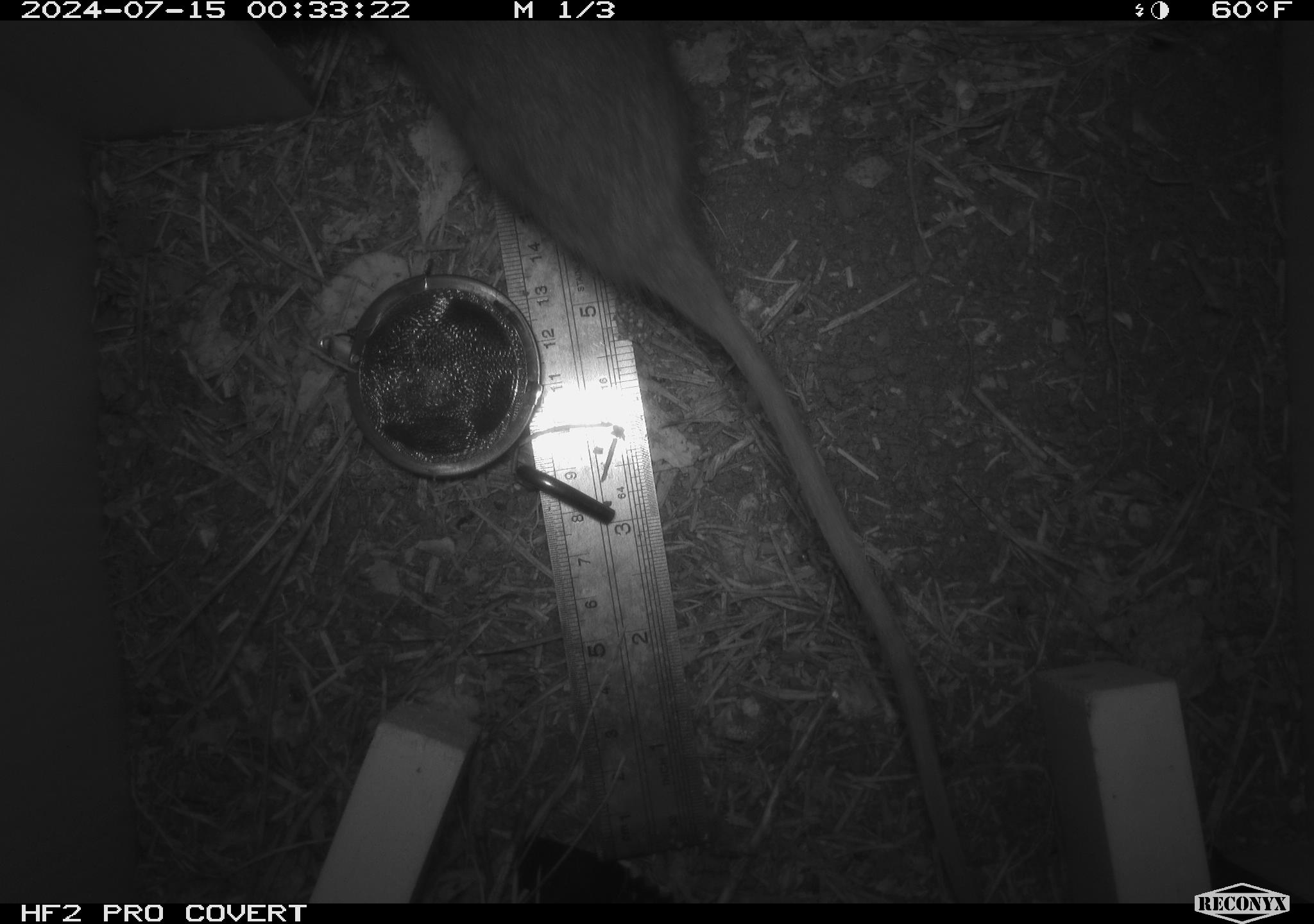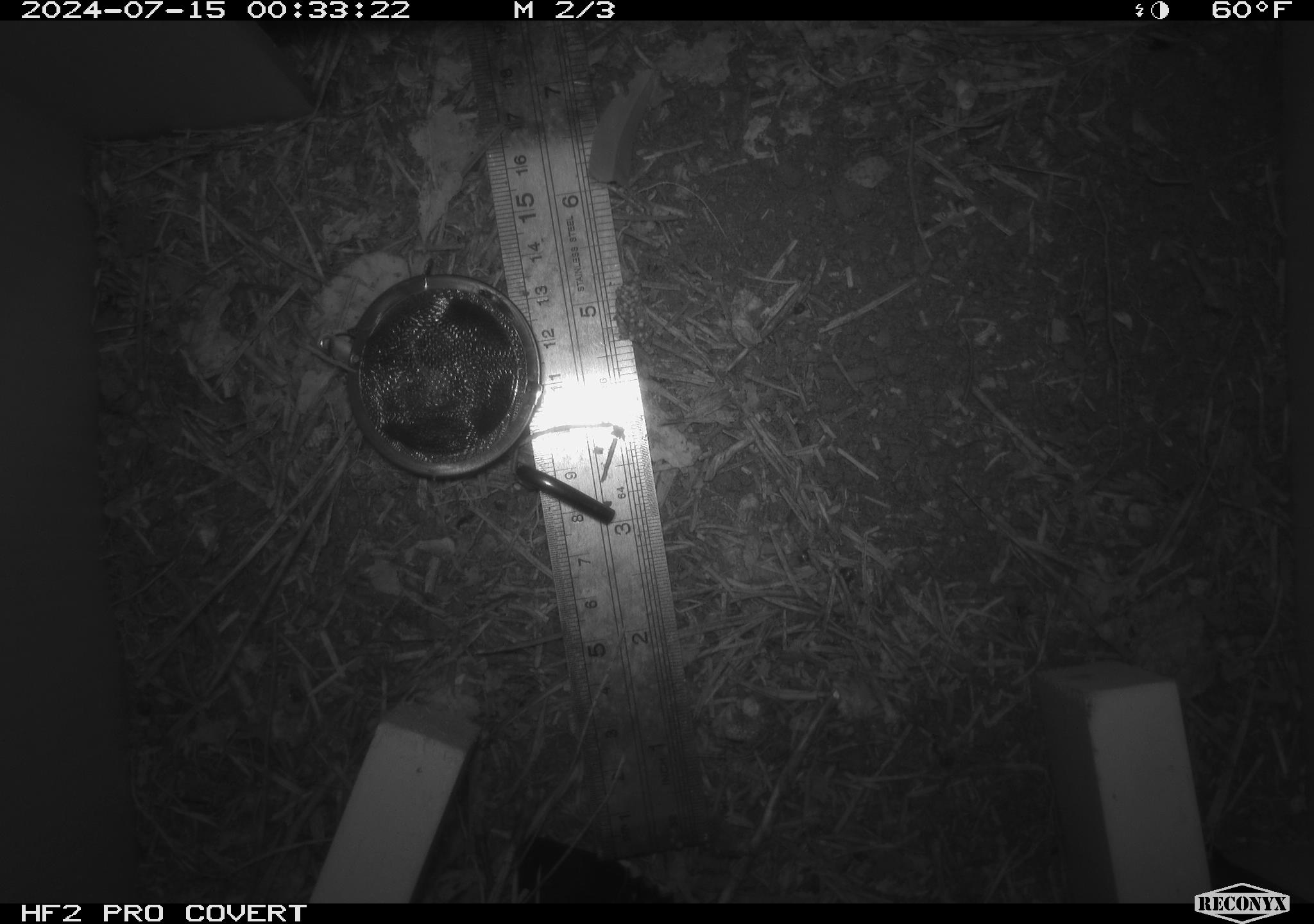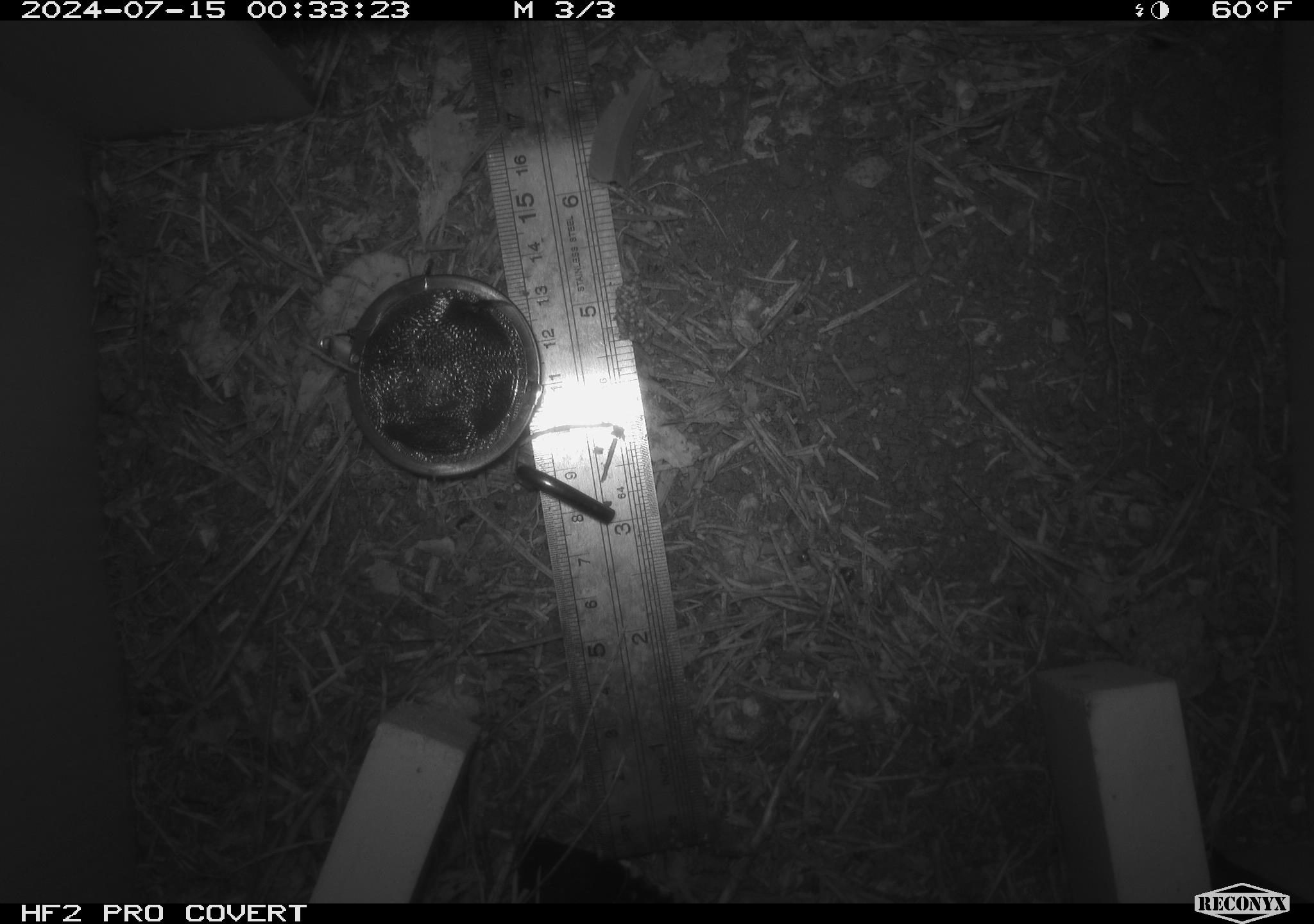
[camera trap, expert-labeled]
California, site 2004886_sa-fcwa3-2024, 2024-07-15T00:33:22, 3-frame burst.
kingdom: Animalia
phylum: Chordata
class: Mammalia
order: Rodentia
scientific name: Rodentia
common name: mouse species